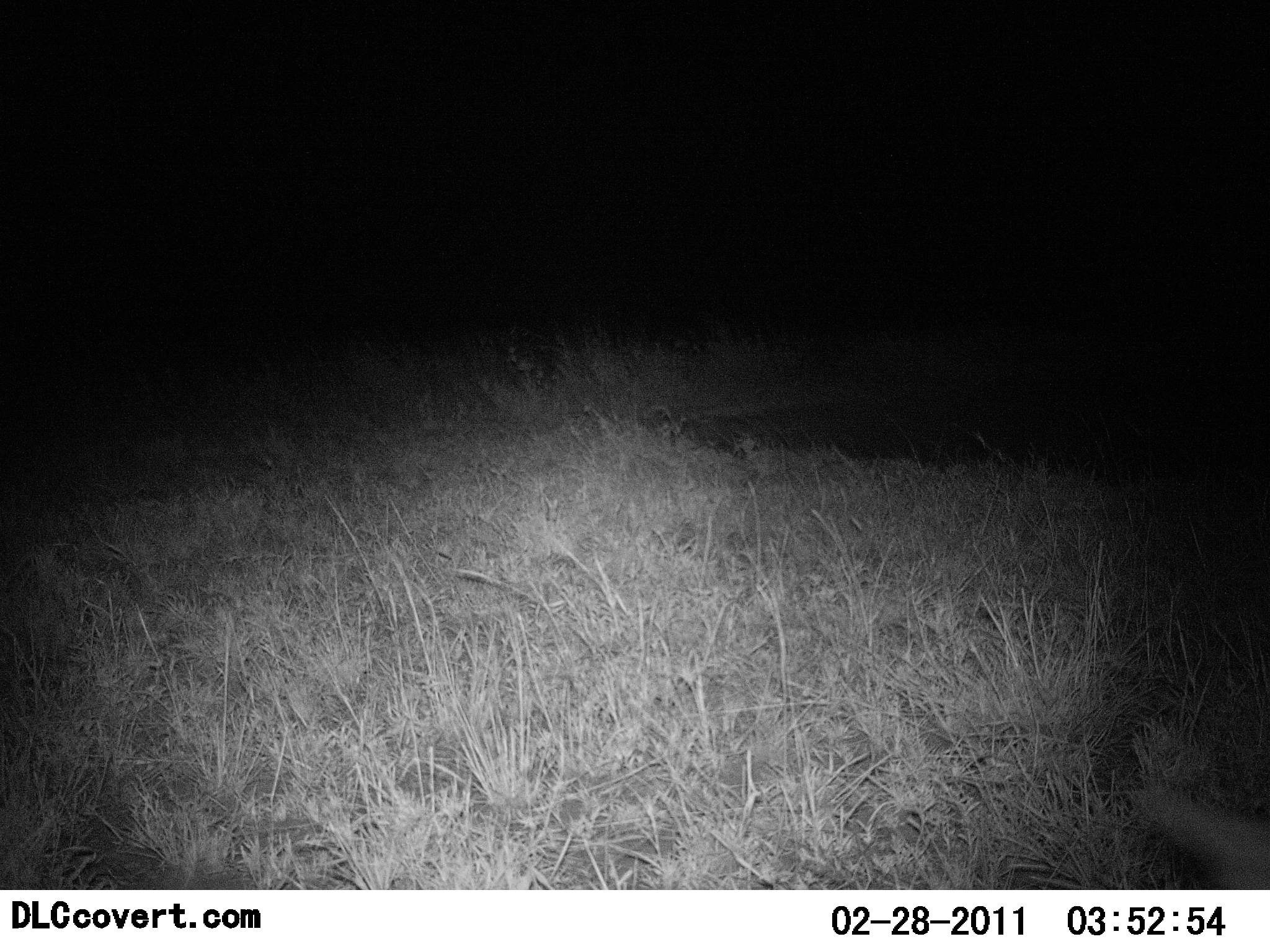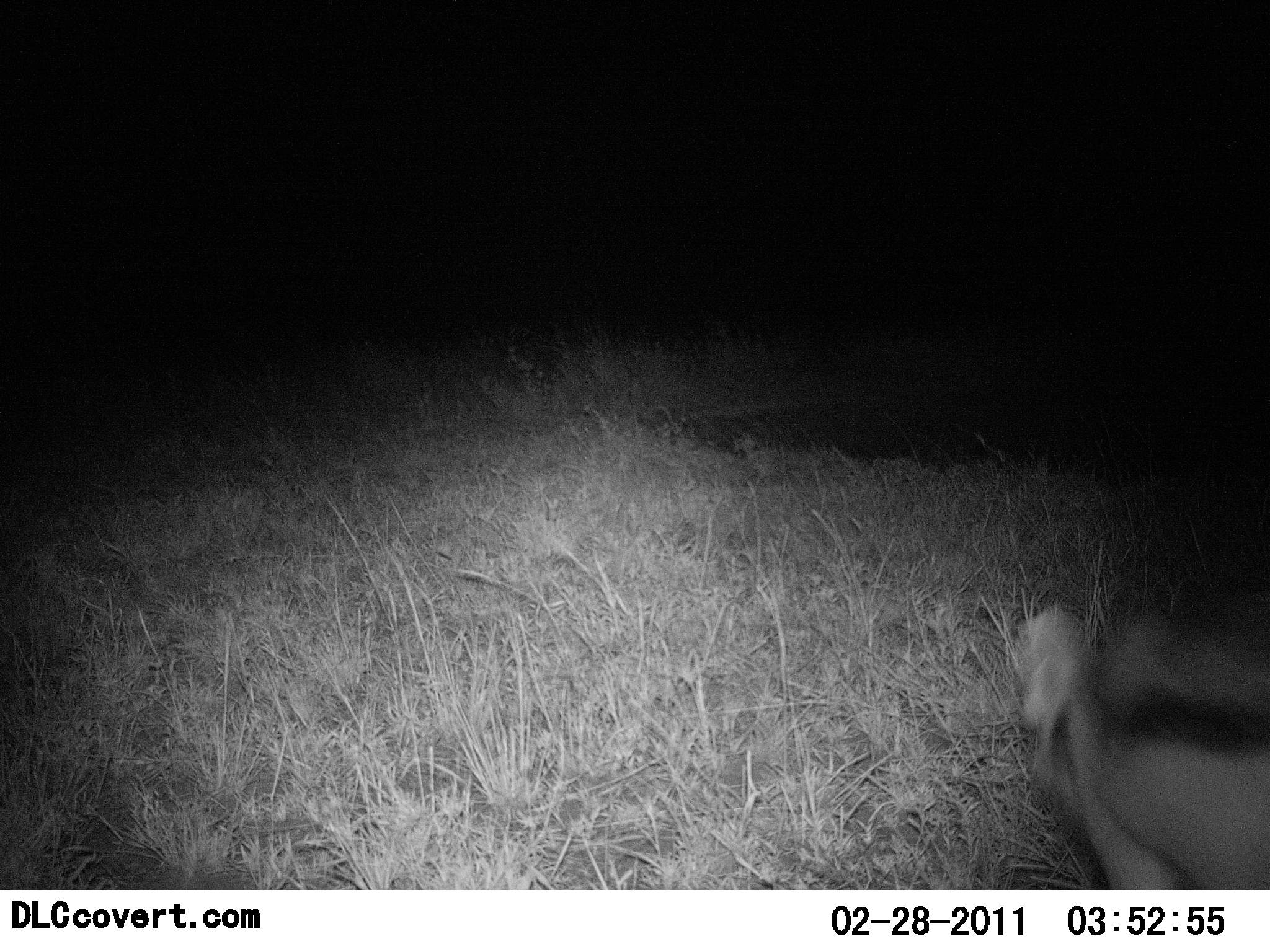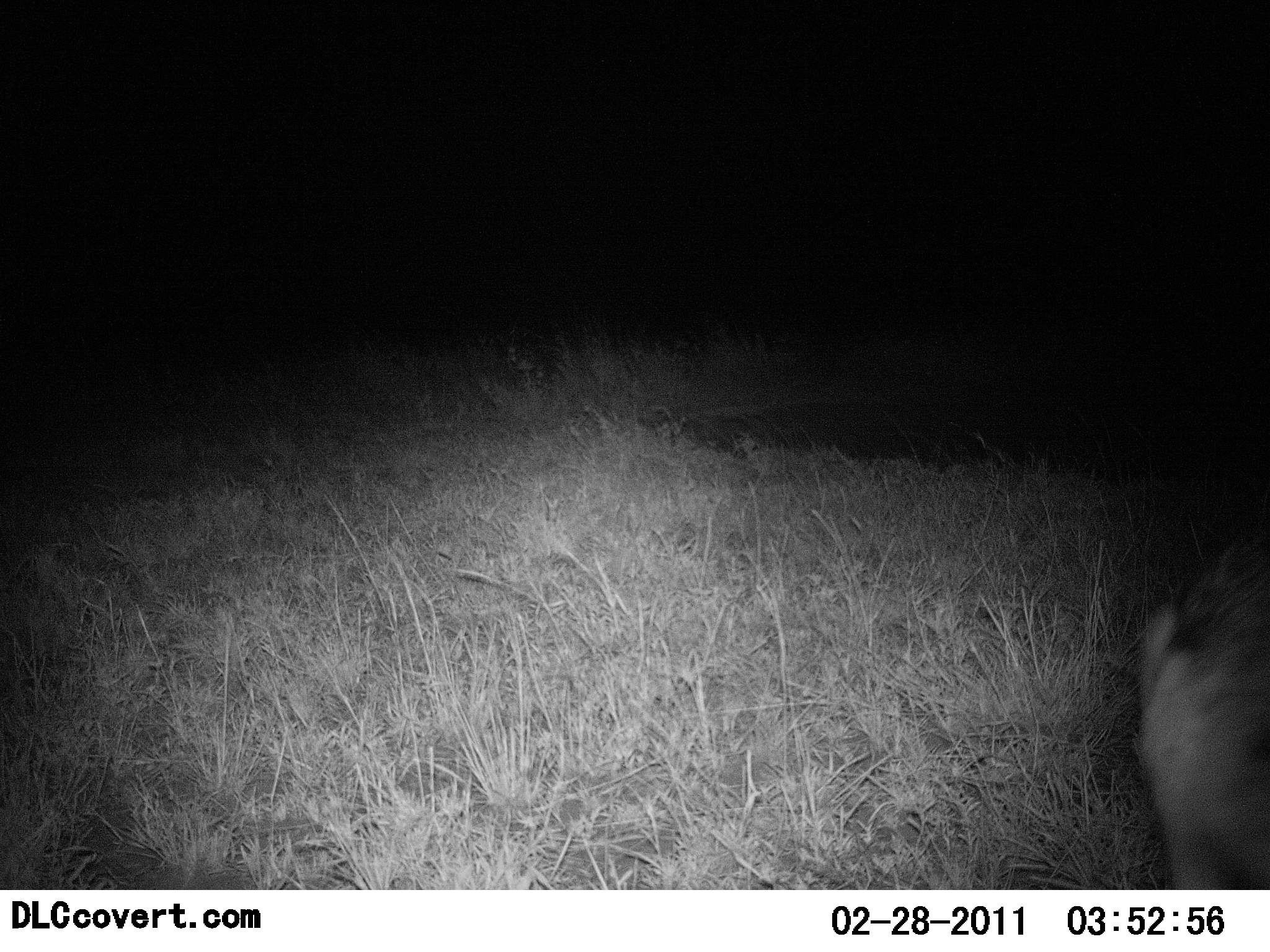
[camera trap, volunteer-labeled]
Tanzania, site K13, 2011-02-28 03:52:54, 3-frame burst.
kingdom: Animalia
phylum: Chordata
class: Mammalia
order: Artiodactyla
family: Bovidae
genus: Eudorcas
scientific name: Eudorcas thomsonii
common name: thomson's gazelle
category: gazellethomsons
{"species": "gazellethomsons (thomson's gazelle) (Eudorcas thomsonii)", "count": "1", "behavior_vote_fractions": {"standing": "0%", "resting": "0%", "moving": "100%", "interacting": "0%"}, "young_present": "0%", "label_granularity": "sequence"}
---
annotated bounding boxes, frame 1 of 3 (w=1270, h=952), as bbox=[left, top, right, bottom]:
animal: bbox=[1137, 785, 1270, 889]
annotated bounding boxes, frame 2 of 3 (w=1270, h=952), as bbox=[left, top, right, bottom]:
animal: bbox=[1012, 607, 1270, 891]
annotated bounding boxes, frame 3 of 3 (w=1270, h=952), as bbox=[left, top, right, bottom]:
animal: bbox=[1132, 542, 1270, 889]